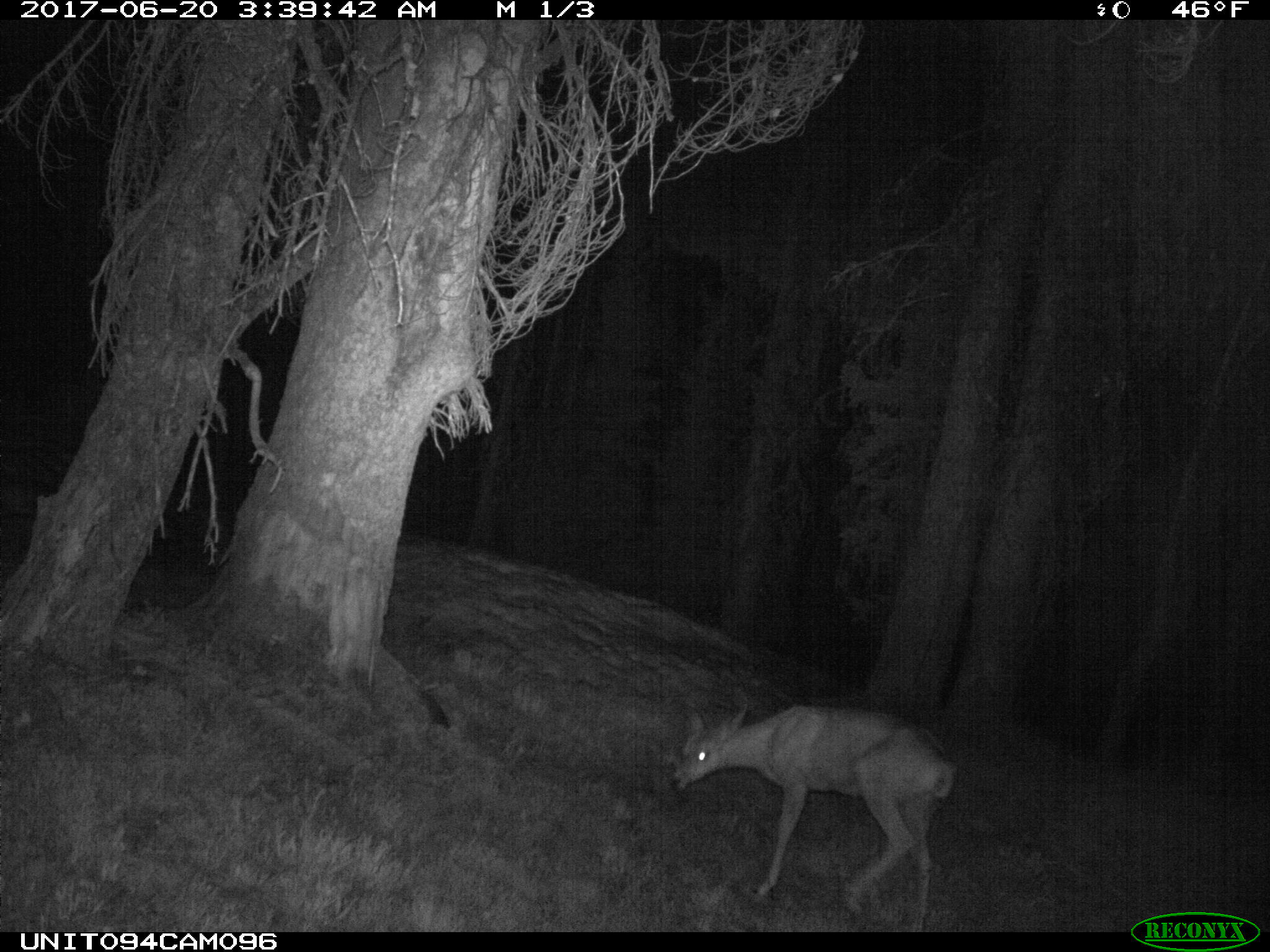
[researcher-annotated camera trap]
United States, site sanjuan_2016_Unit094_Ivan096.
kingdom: Animalia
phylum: Chordata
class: Mammalia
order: Artiodactyla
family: Cervidae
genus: Odocoileus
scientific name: Odocoileus hemionus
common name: mule deer